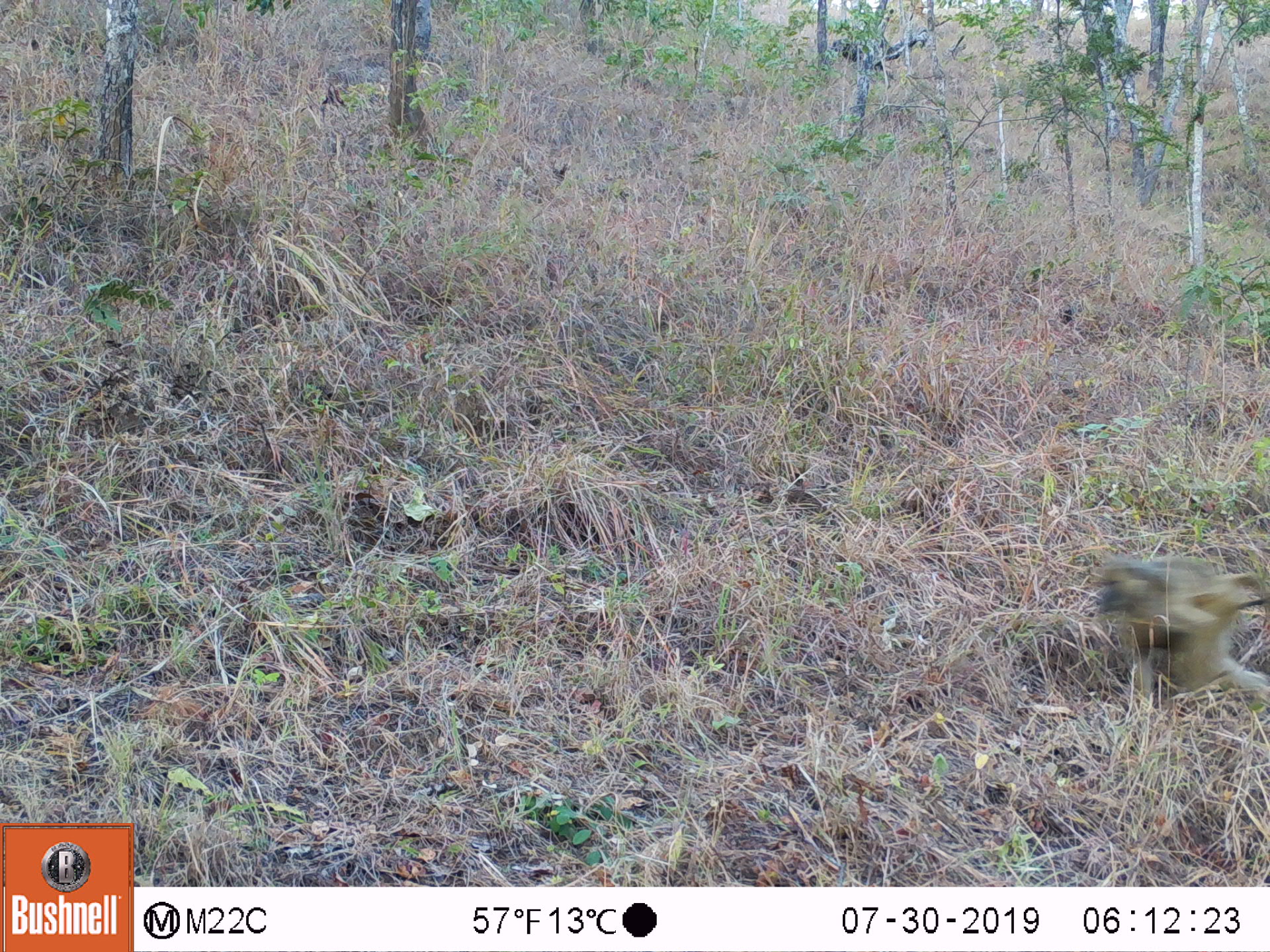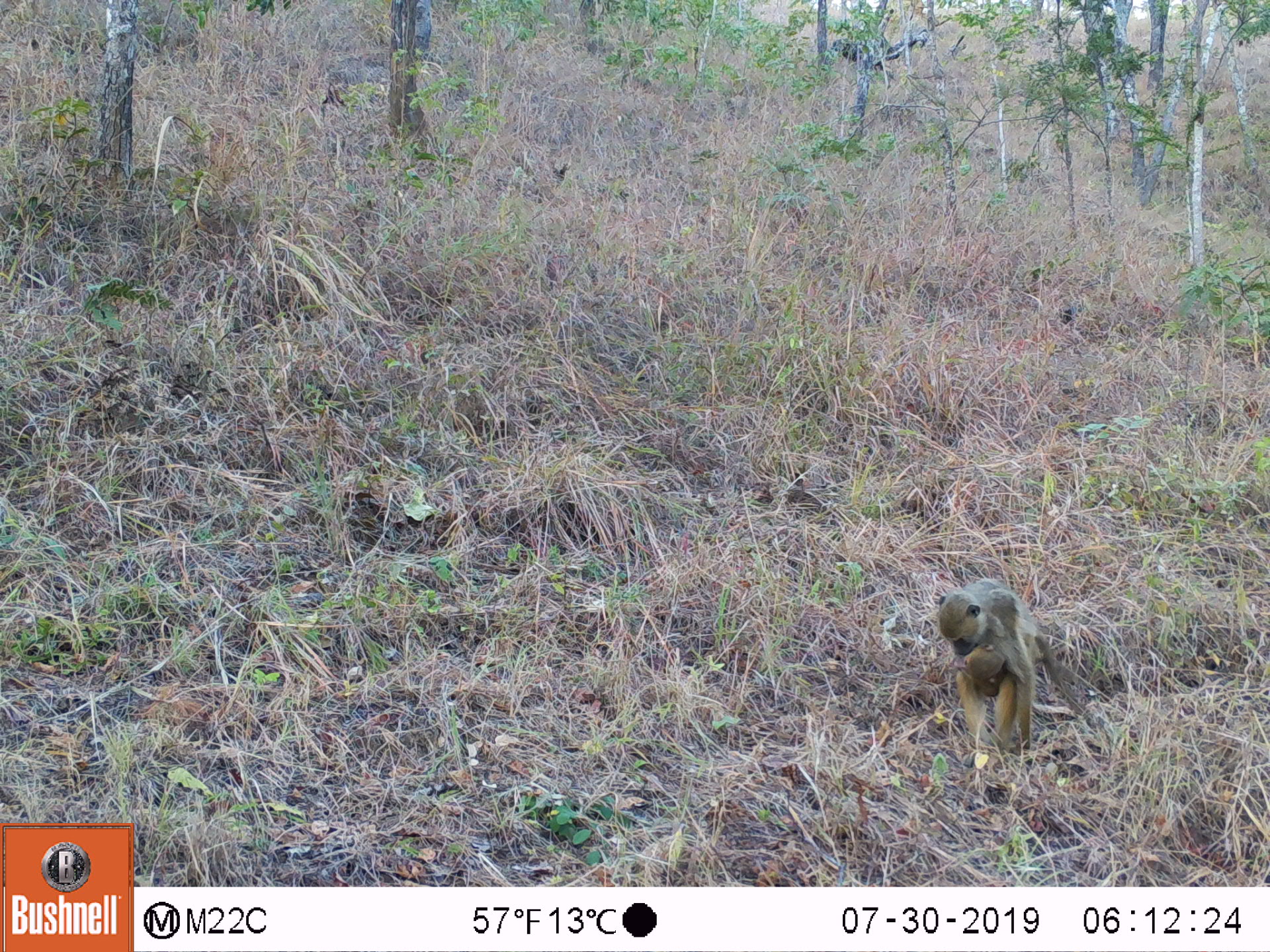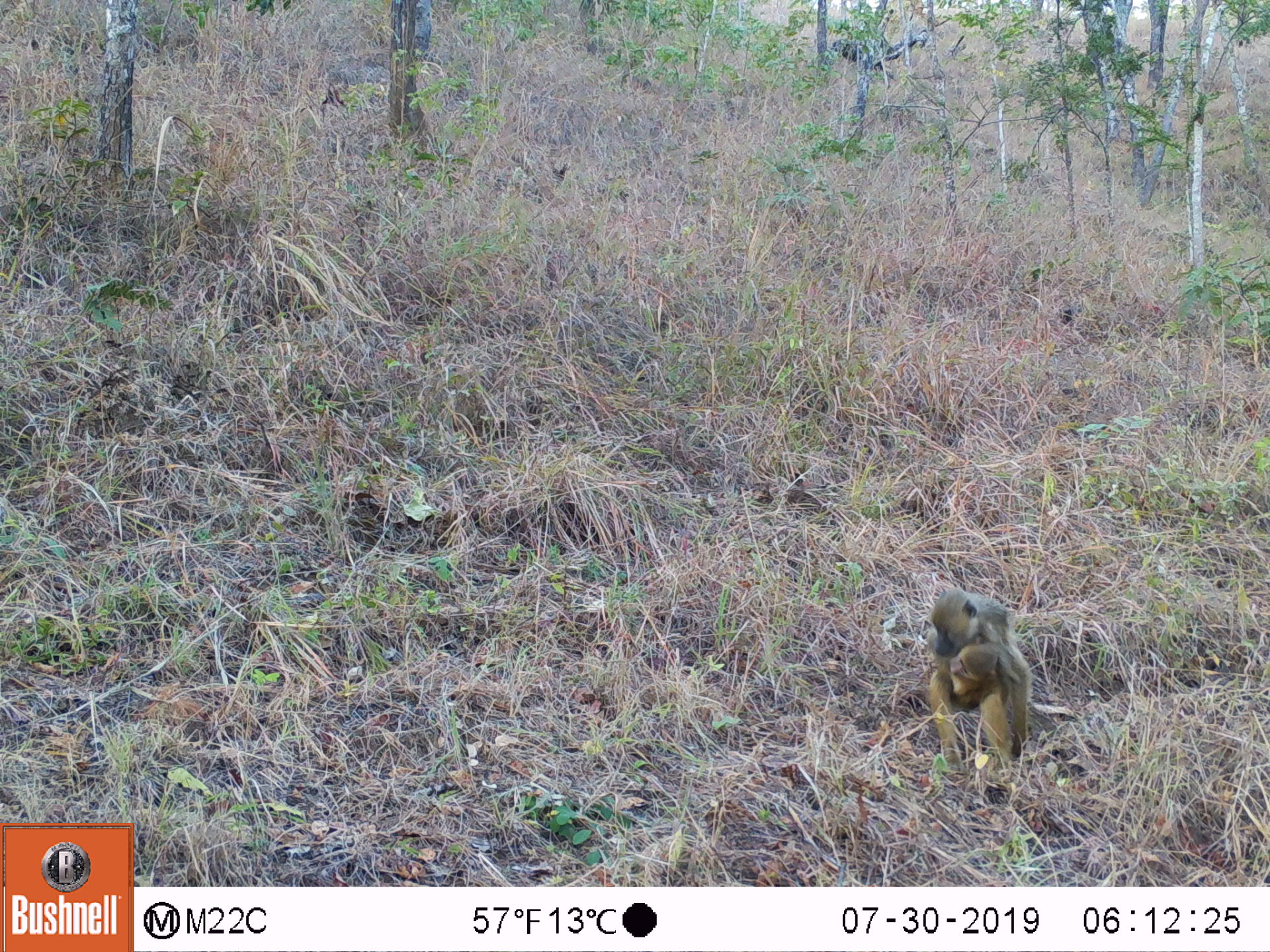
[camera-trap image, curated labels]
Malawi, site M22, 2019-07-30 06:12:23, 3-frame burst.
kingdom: Animalia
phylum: Chordata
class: Mammalia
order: Primates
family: Cercopithecidae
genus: Papio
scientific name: Papio cynocephalus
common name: yellow baboon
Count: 1.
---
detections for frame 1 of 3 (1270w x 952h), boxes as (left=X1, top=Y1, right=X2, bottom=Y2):
yellow baboon: (left=1096, top=554, right=1264, bottom=704)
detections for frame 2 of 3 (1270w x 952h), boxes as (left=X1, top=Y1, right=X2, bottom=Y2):
yellow baboon: (left=936, top=581, right=1082, bottom=767); (left=960, top=643, right=1068, bottom=696)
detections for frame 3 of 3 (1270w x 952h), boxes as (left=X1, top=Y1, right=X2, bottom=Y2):
yellow baboon: (left=923, top=585, right=1033, bottom=764); (left=929, top=642, right=1002, bottom=708)